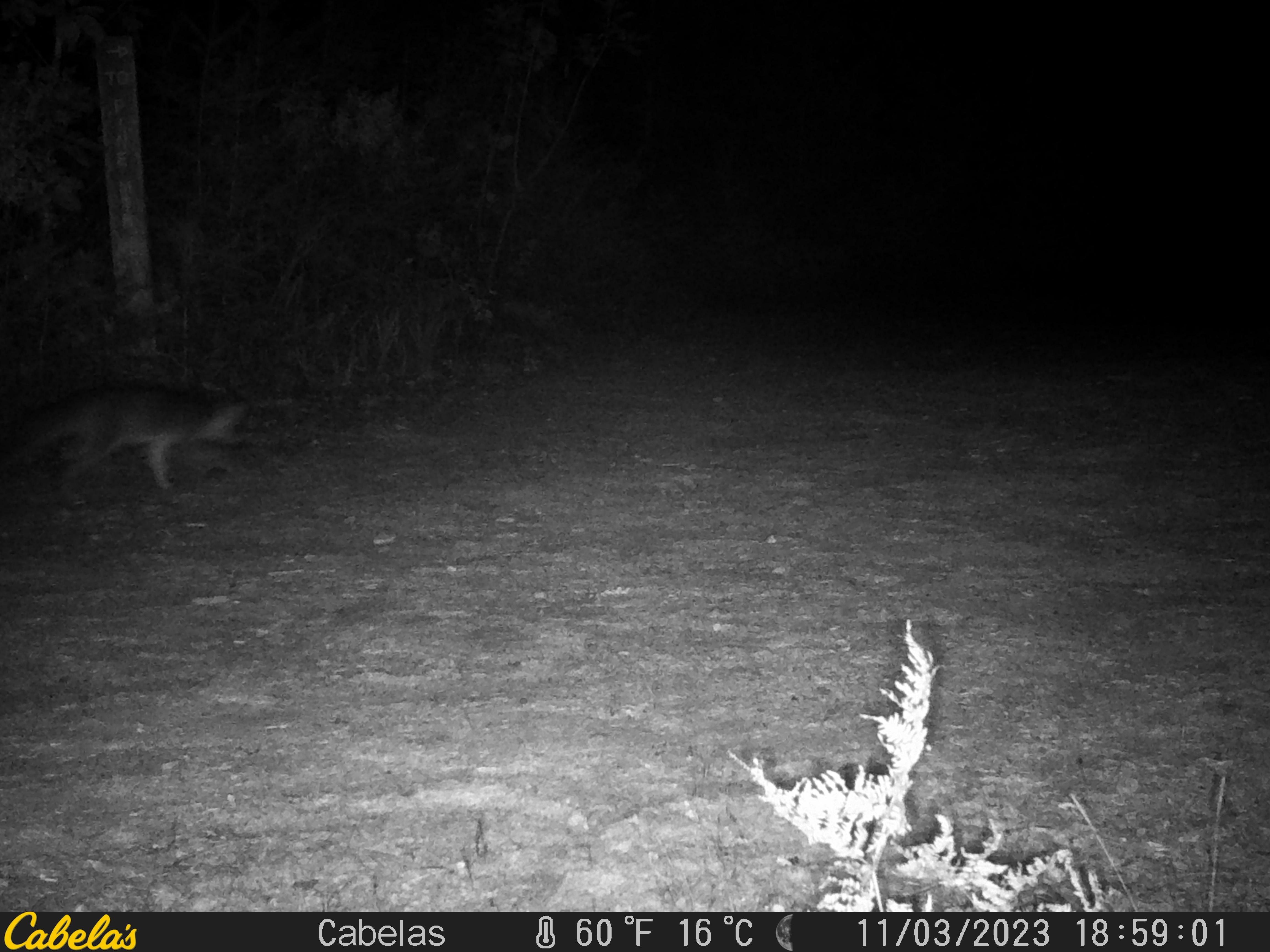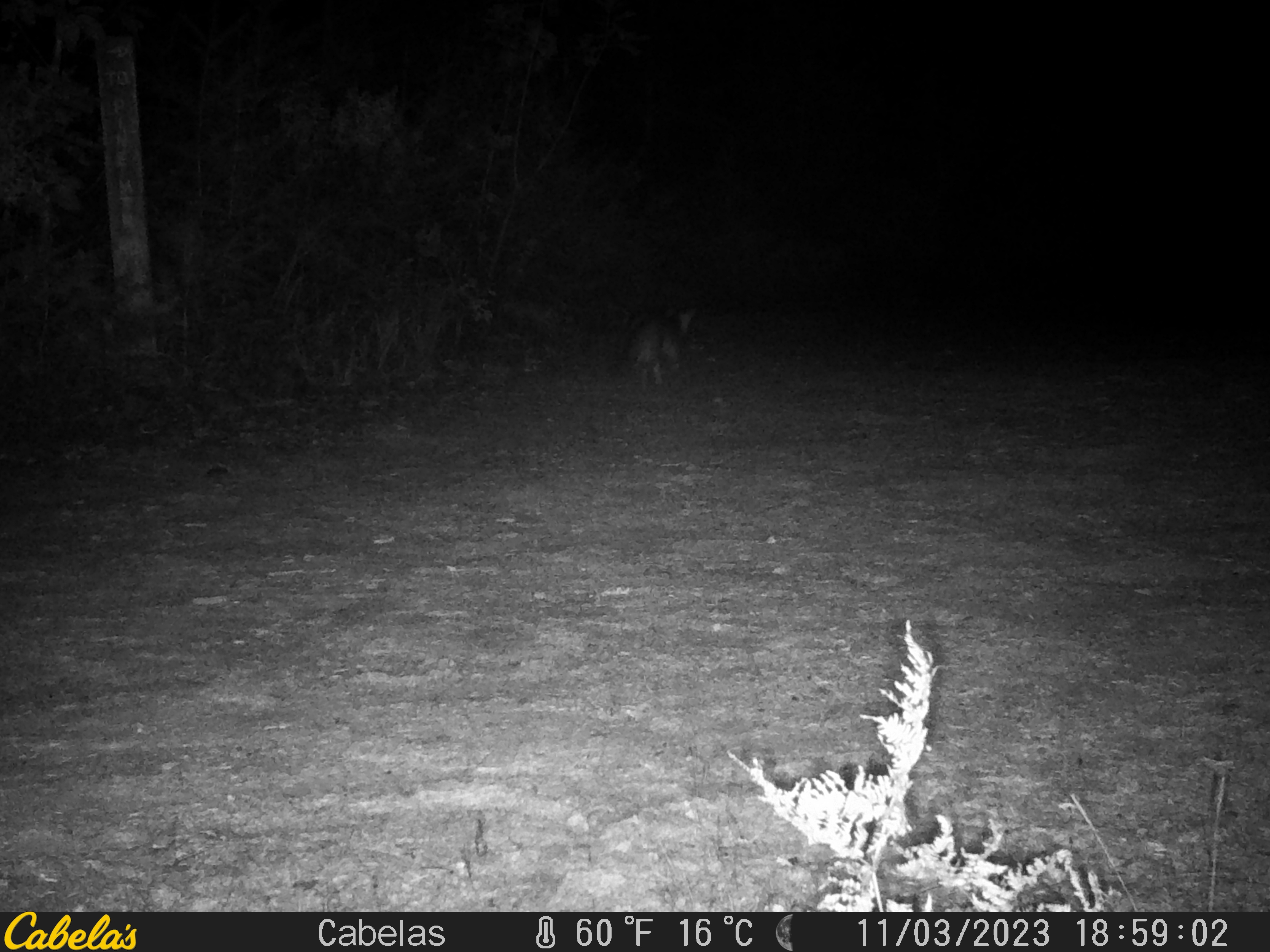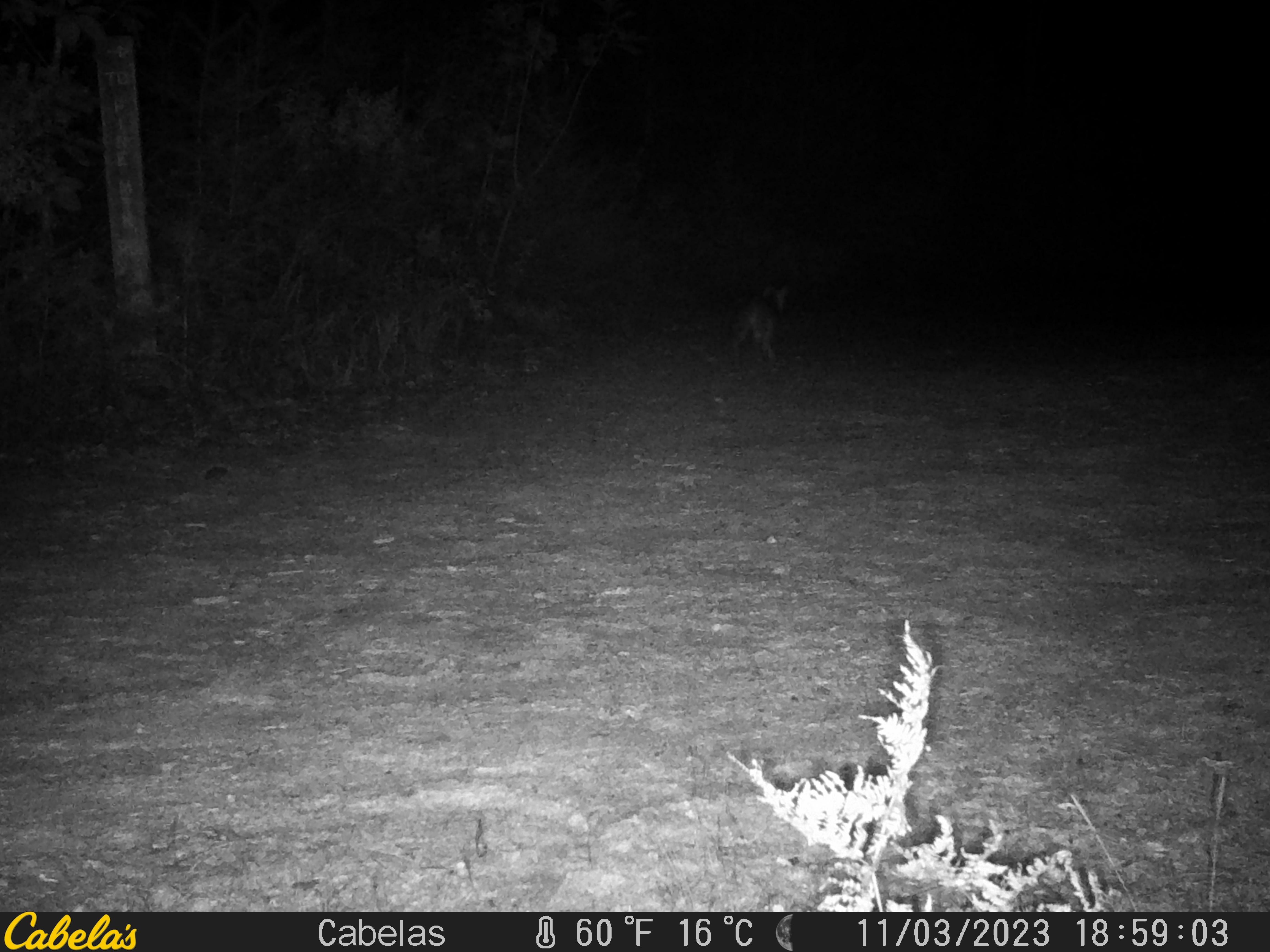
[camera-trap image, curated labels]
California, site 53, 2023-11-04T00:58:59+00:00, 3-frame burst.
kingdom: Animalia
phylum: Chordata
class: Mammalia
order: Carnivora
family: Canidae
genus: Urocyon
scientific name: Urocyon cinereoargenteus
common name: gray fox